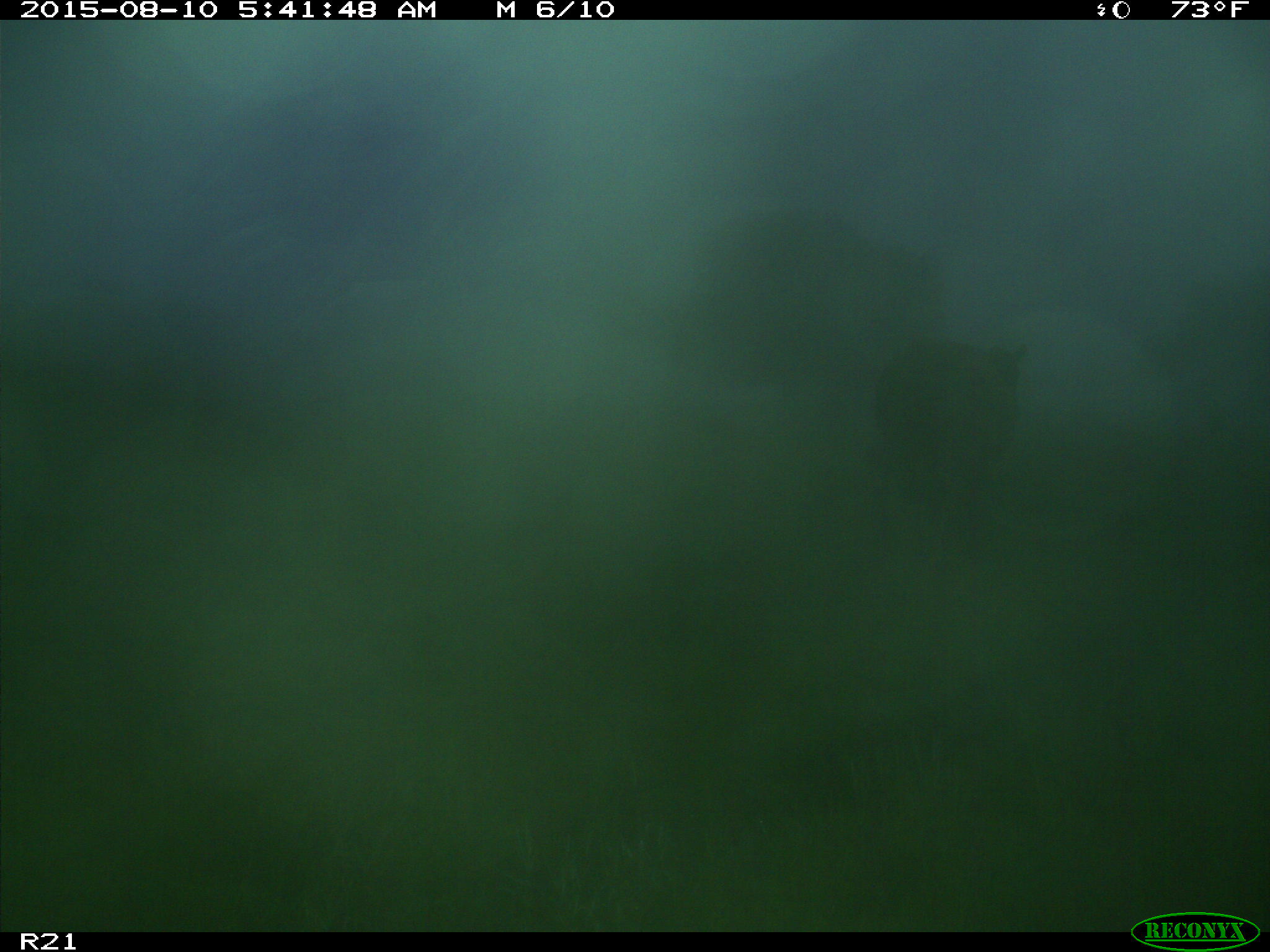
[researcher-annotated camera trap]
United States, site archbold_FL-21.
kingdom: Animalia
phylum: Chordata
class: Mammalia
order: Artiodactyla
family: Bovidae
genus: Bos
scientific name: Bos taurus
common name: domestic cow